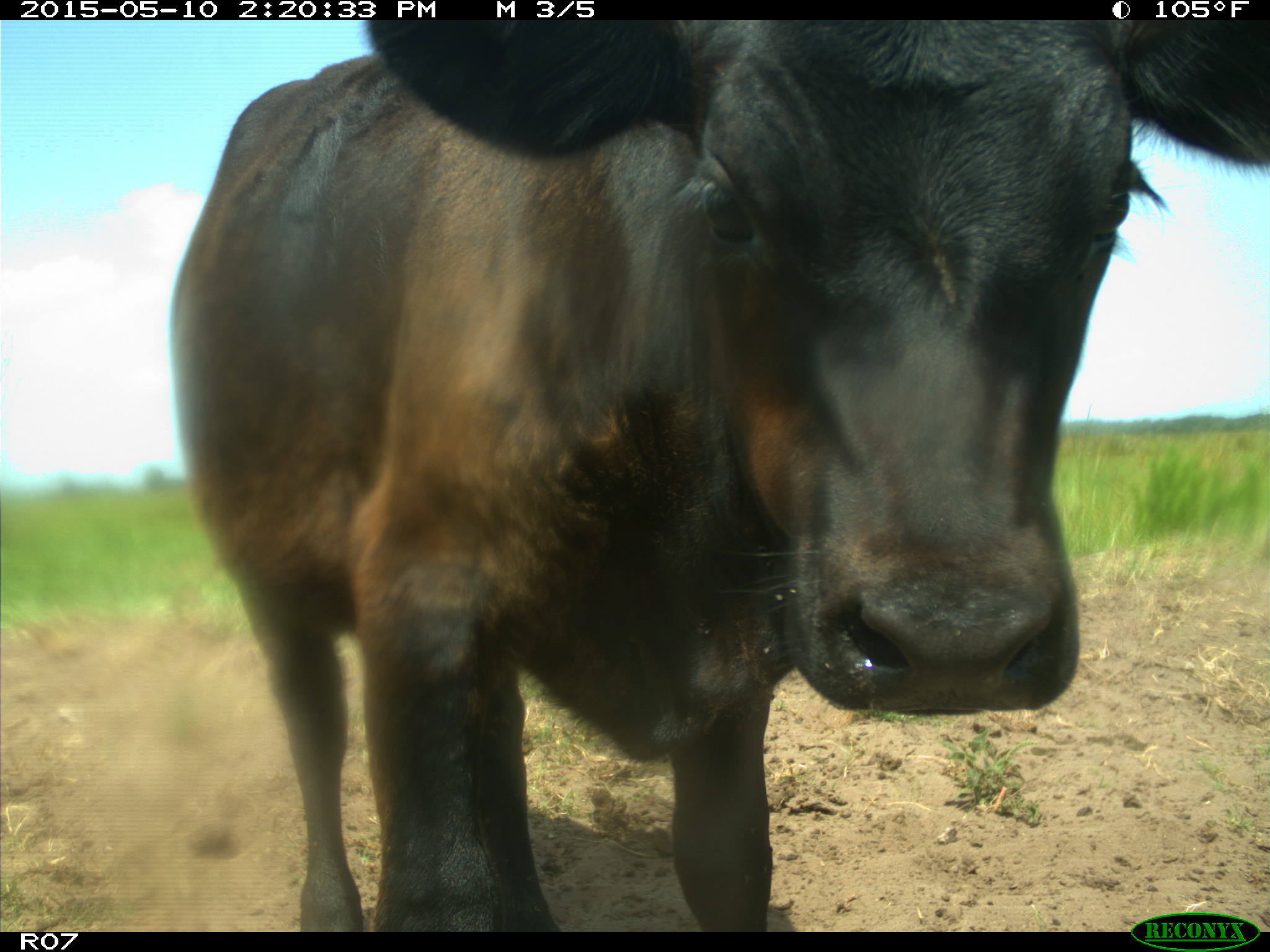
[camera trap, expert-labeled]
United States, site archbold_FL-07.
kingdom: Animalia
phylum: Chordata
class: Mammalia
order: Artiodactyla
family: Bovidae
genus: Bos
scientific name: Bos taurus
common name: domestic cow